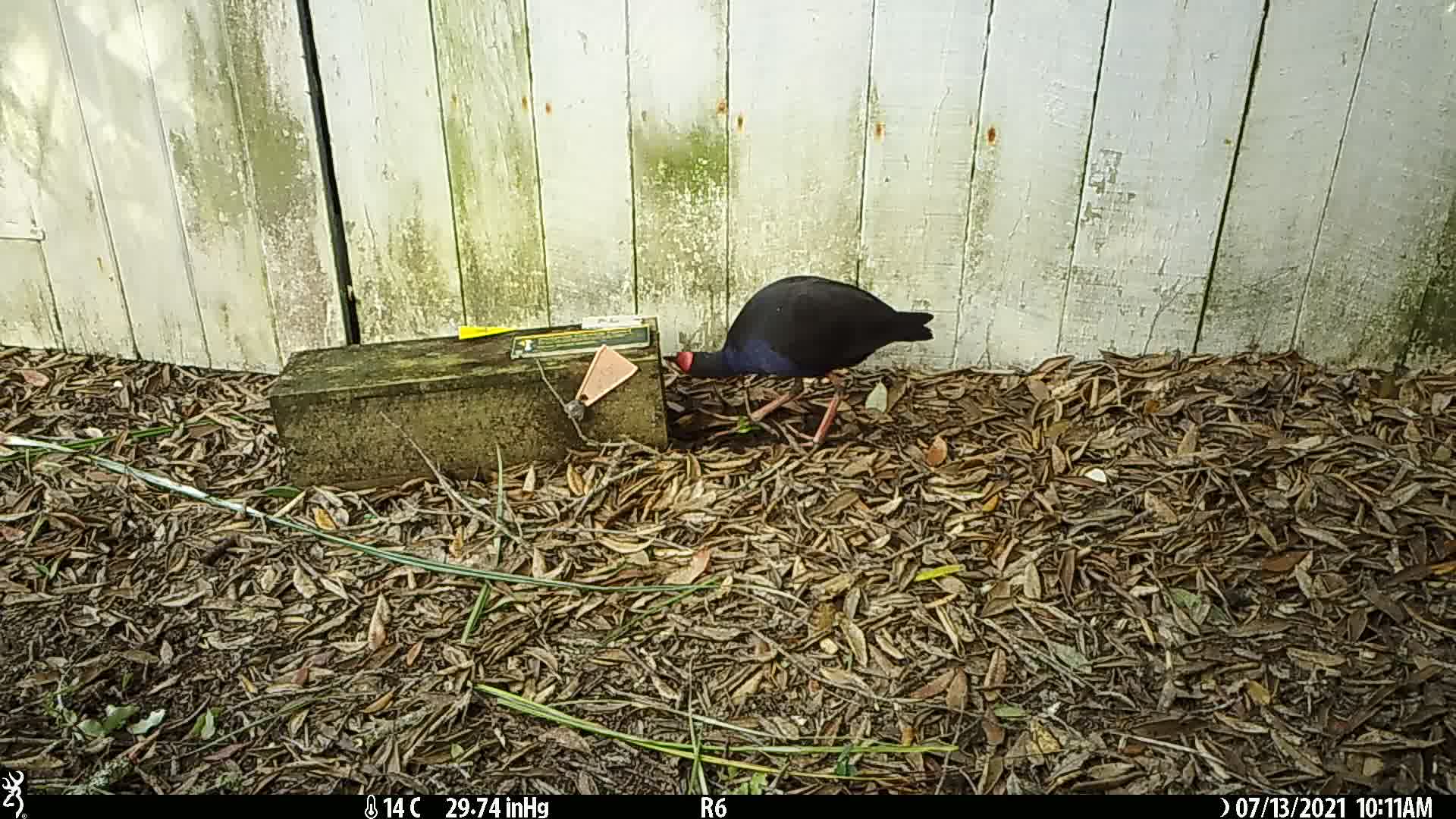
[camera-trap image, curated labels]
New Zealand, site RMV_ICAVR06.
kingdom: Animalia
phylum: Chordata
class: Aves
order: Gruiformes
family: Rallidae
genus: Porphyrio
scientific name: Porphyrio melanotus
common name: australasian swamphen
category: pukeko